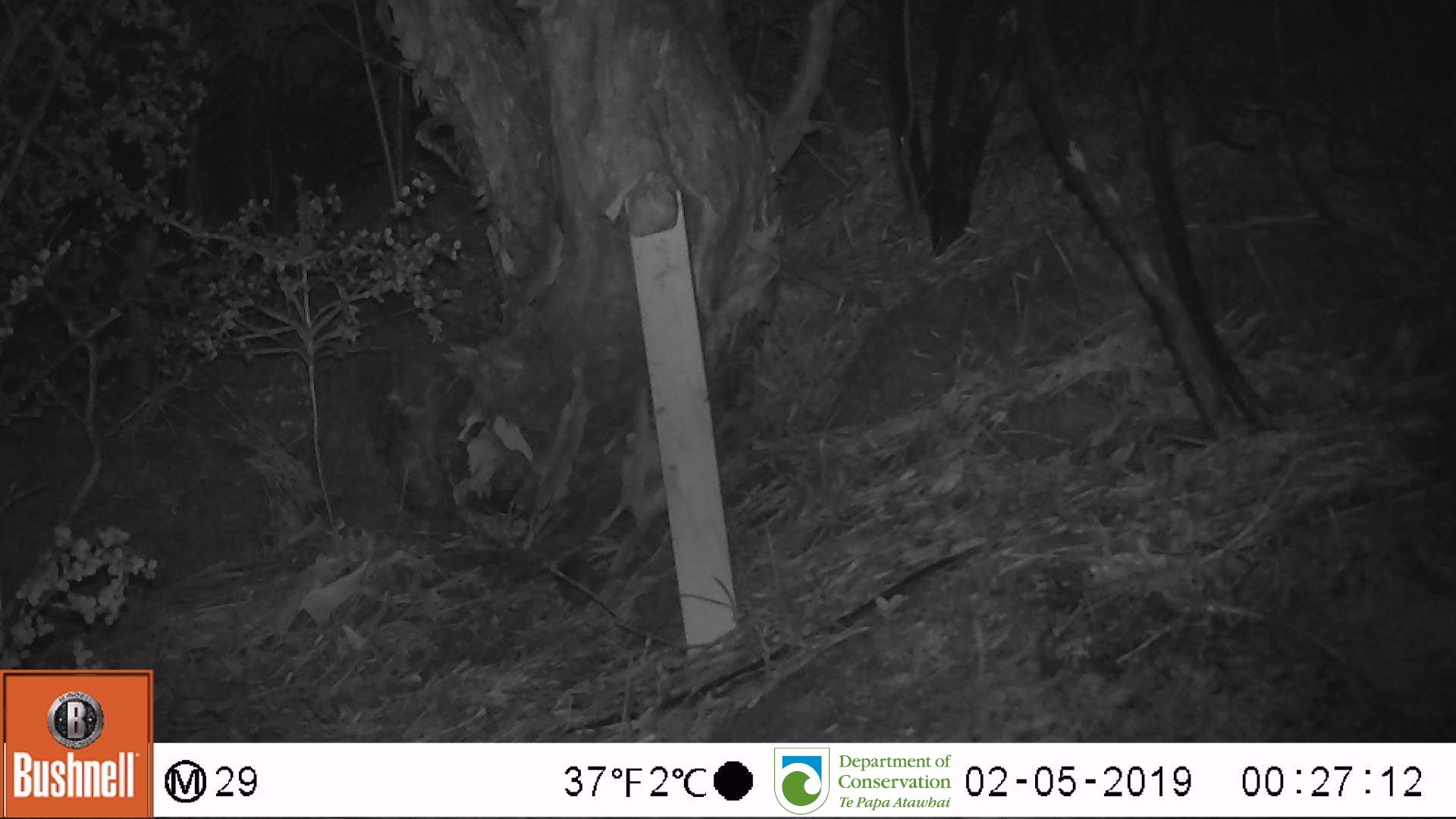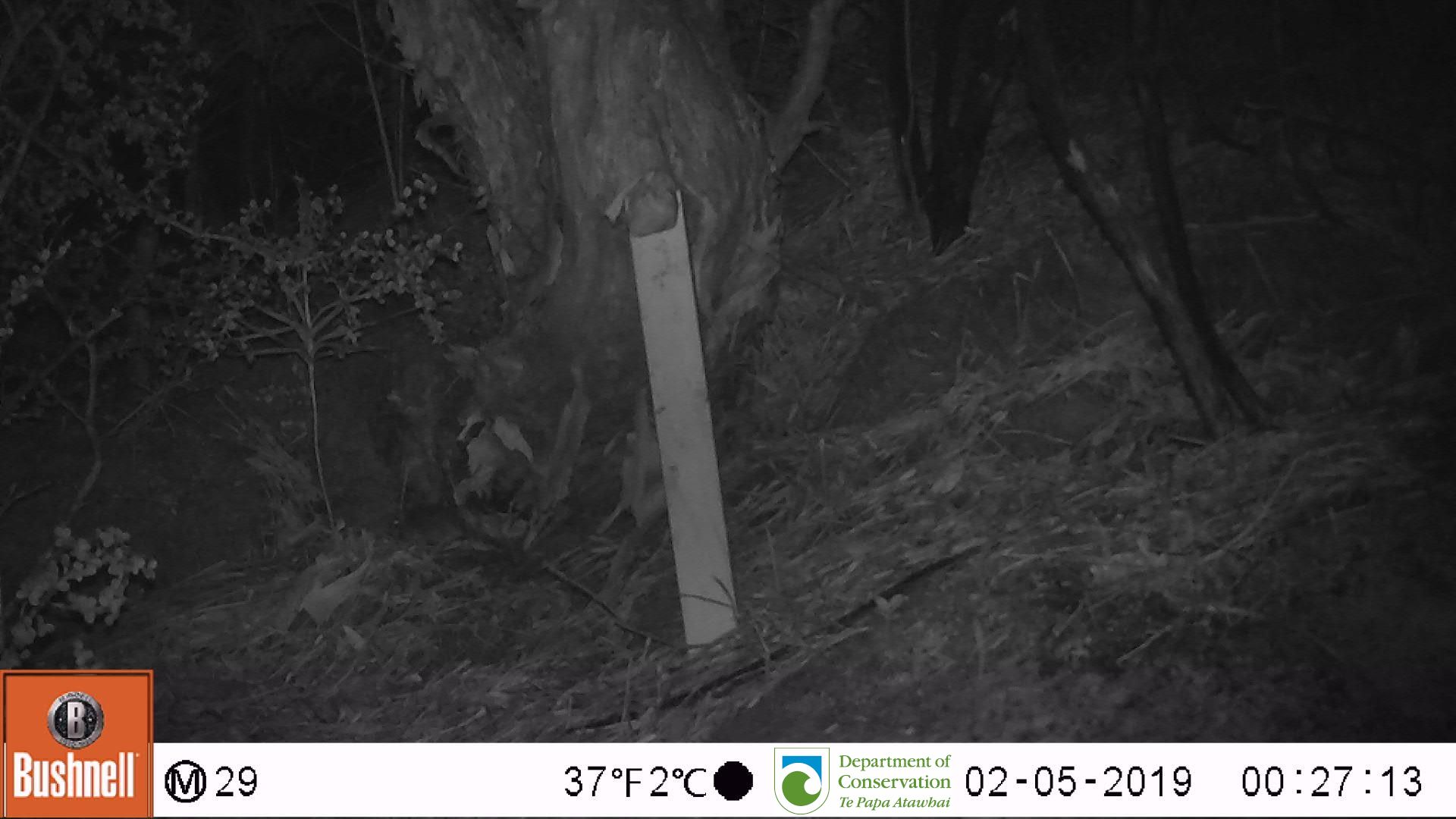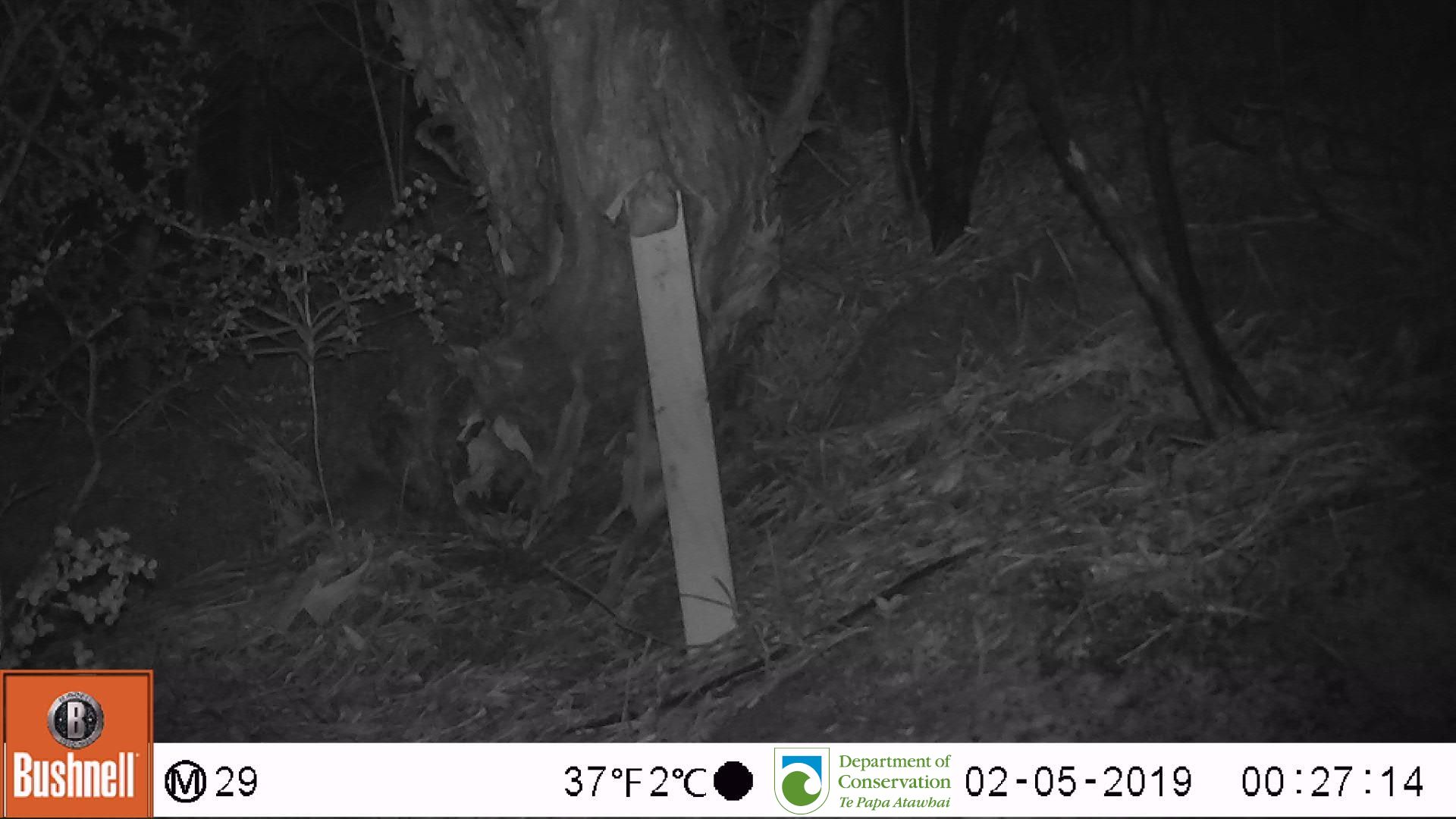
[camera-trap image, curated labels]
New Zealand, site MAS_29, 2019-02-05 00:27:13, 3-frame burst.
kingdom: Animalia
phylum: Chordata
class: Mammalia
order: Rodentia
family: Muridae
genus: Mus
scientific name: Mus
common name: mouse